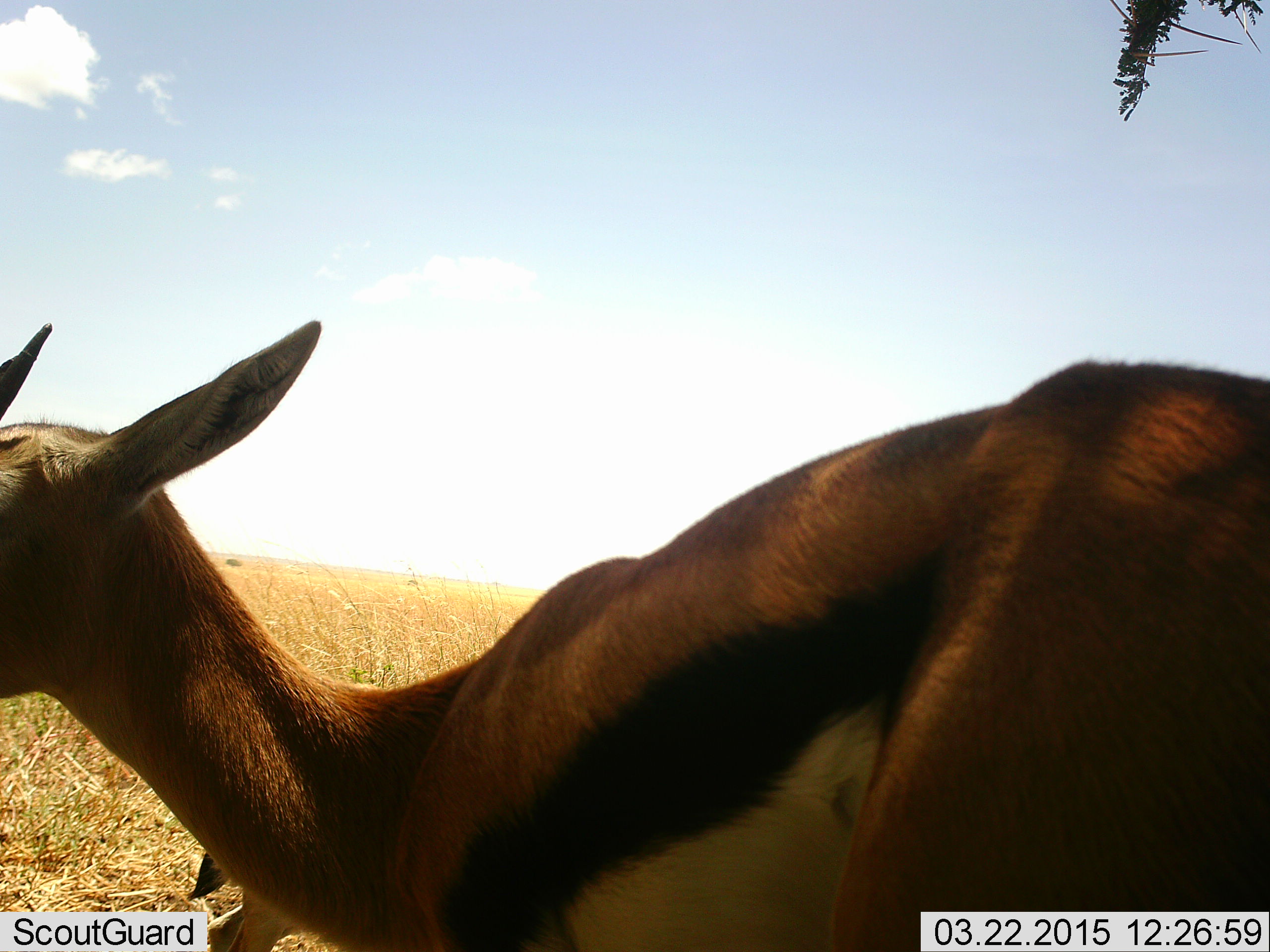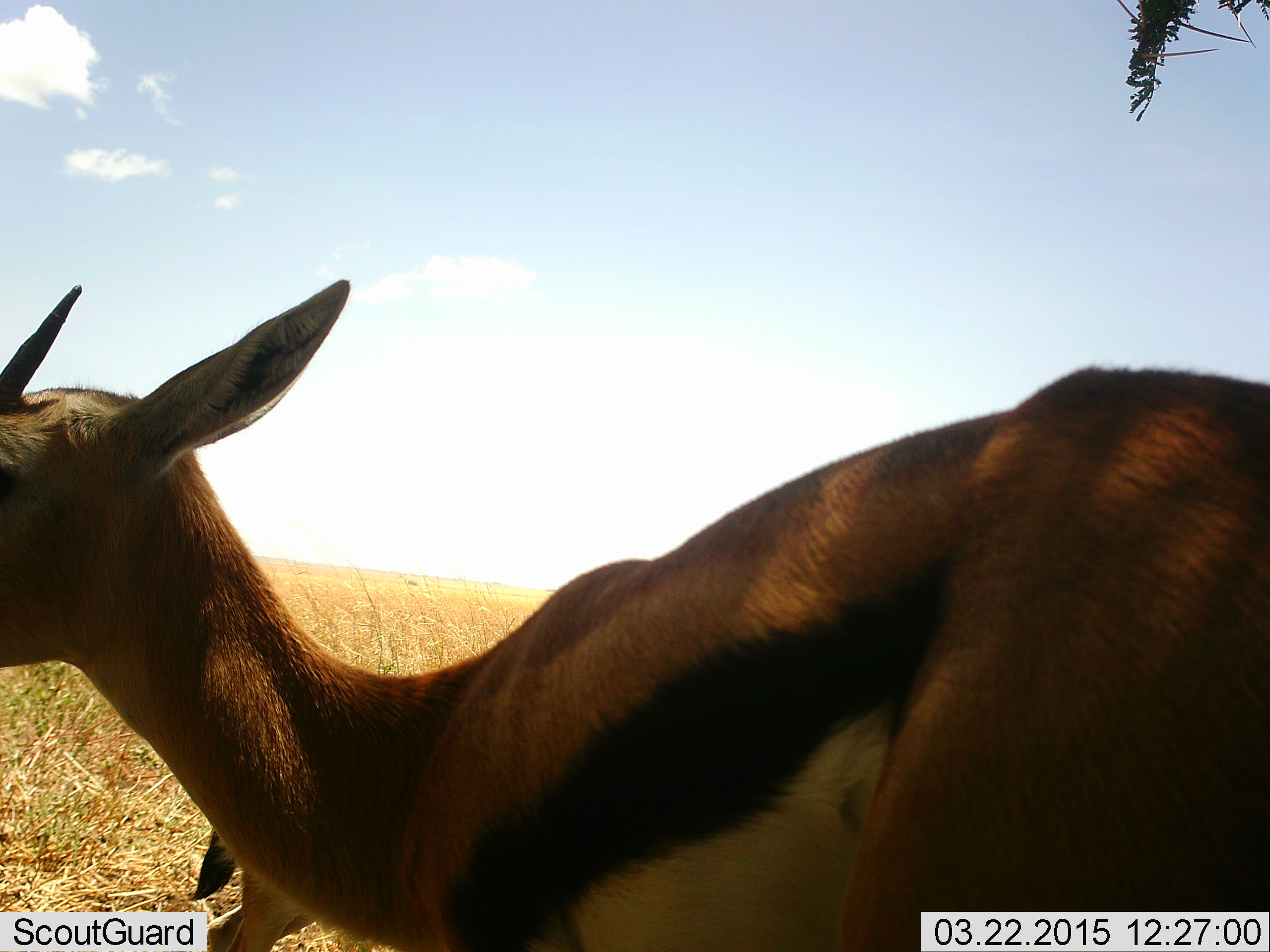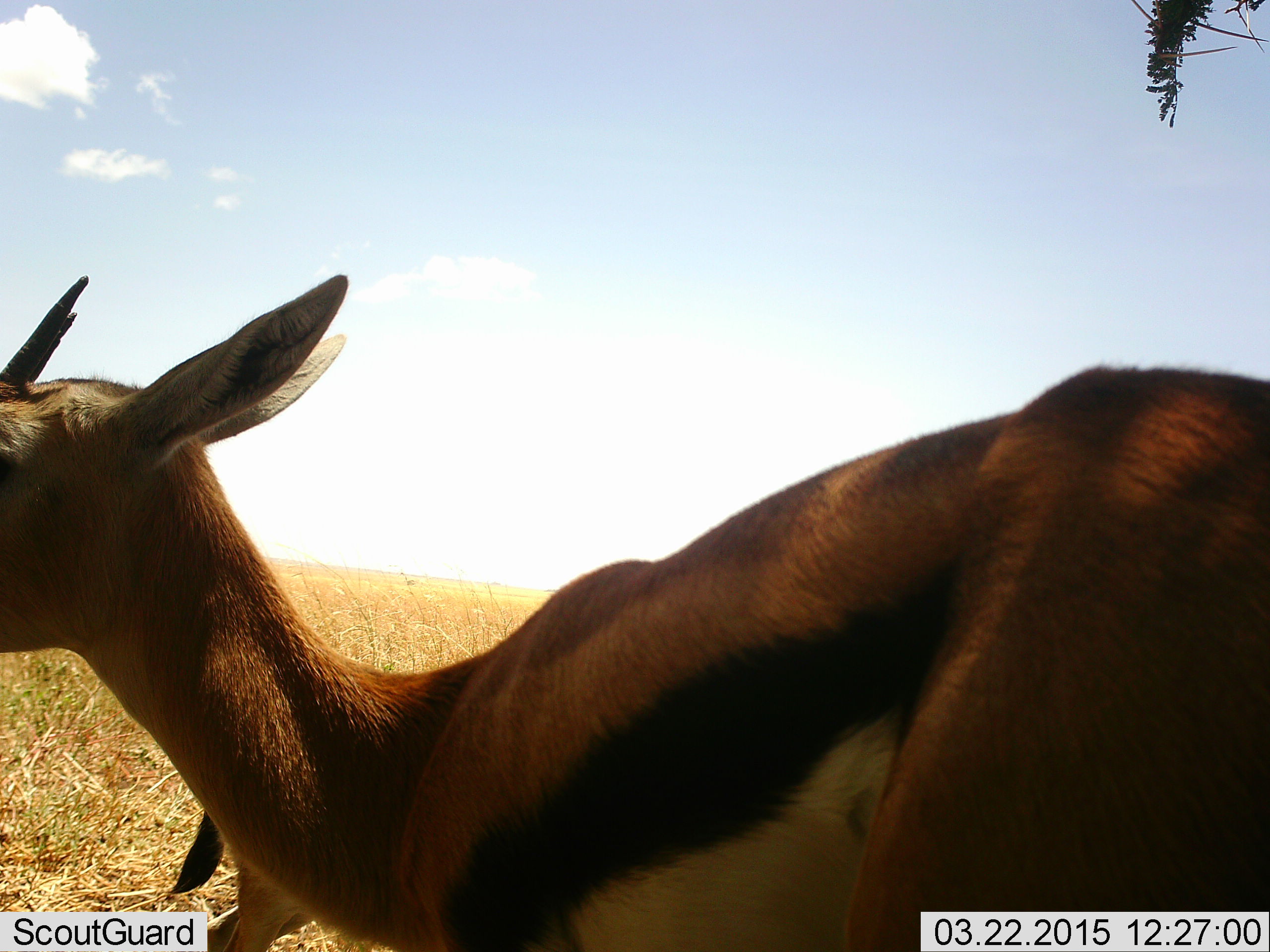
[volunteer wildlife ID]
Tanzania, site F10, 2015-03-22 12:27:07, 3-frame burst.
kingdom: Animalia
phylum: Chordata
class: Mammalia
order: Artiodactyla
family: Bovidae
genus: Eudorcas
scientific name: Eudorcas thomsonii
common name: thomson's gazelle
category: gazellethomsons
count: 2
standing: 100%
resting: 10%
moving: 0%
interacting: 0%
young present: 0%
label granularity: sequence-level